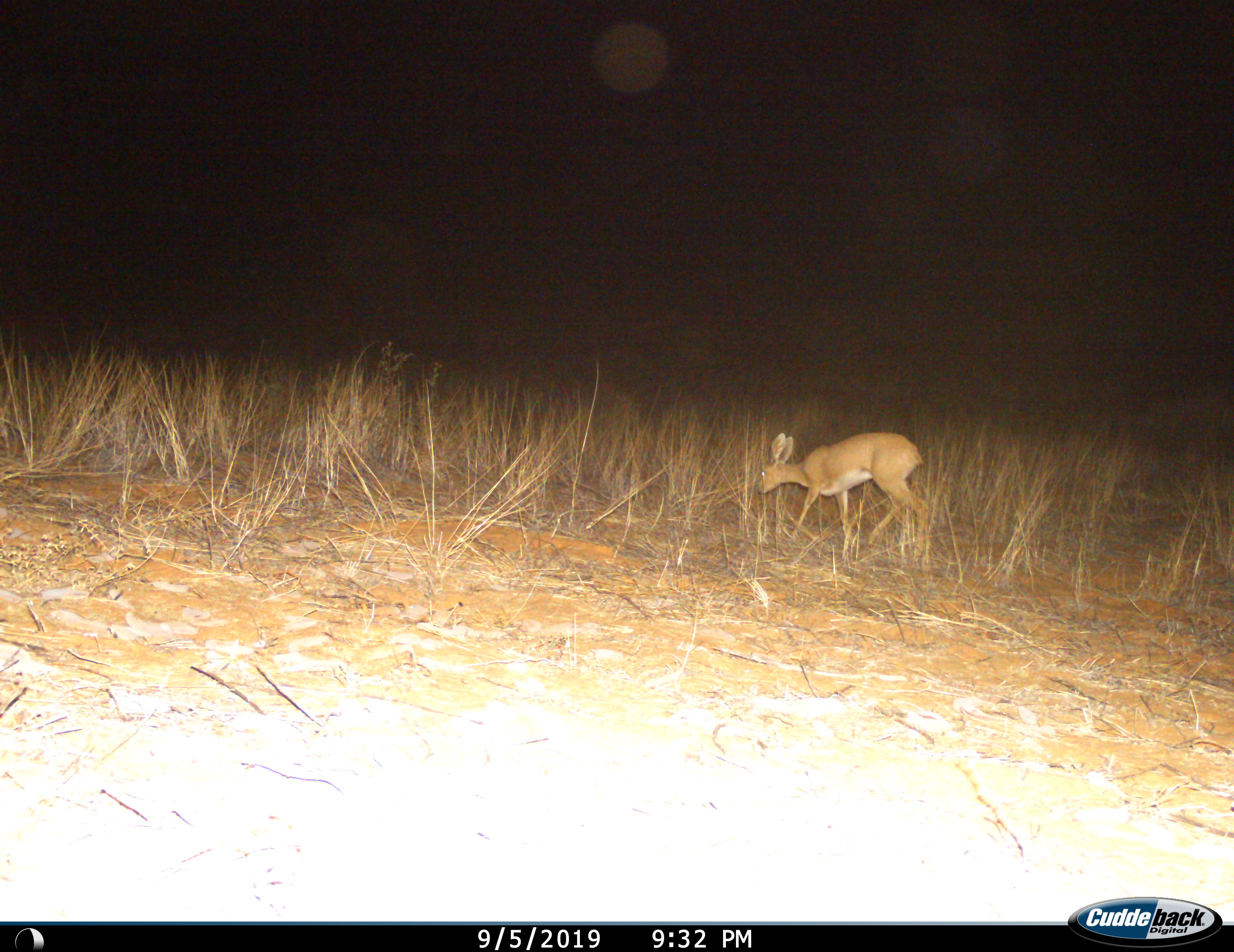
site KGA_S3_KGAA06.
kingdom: Animalia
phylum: Chordata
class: Mammalia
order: Artiodactyla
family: Bovidae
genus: Raphicerus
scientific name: Raphicerus campestris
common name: steenbok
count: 1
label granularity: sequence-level